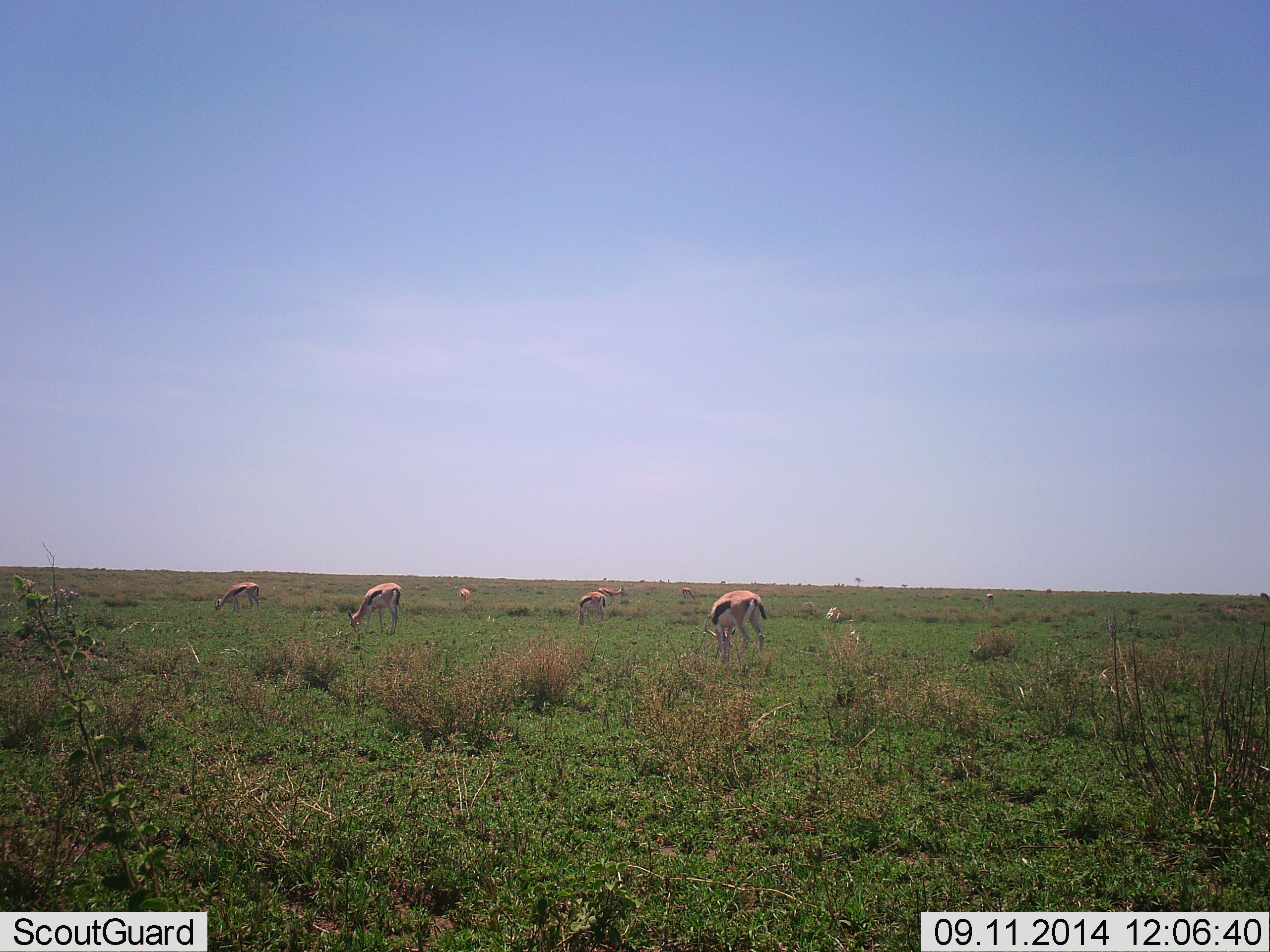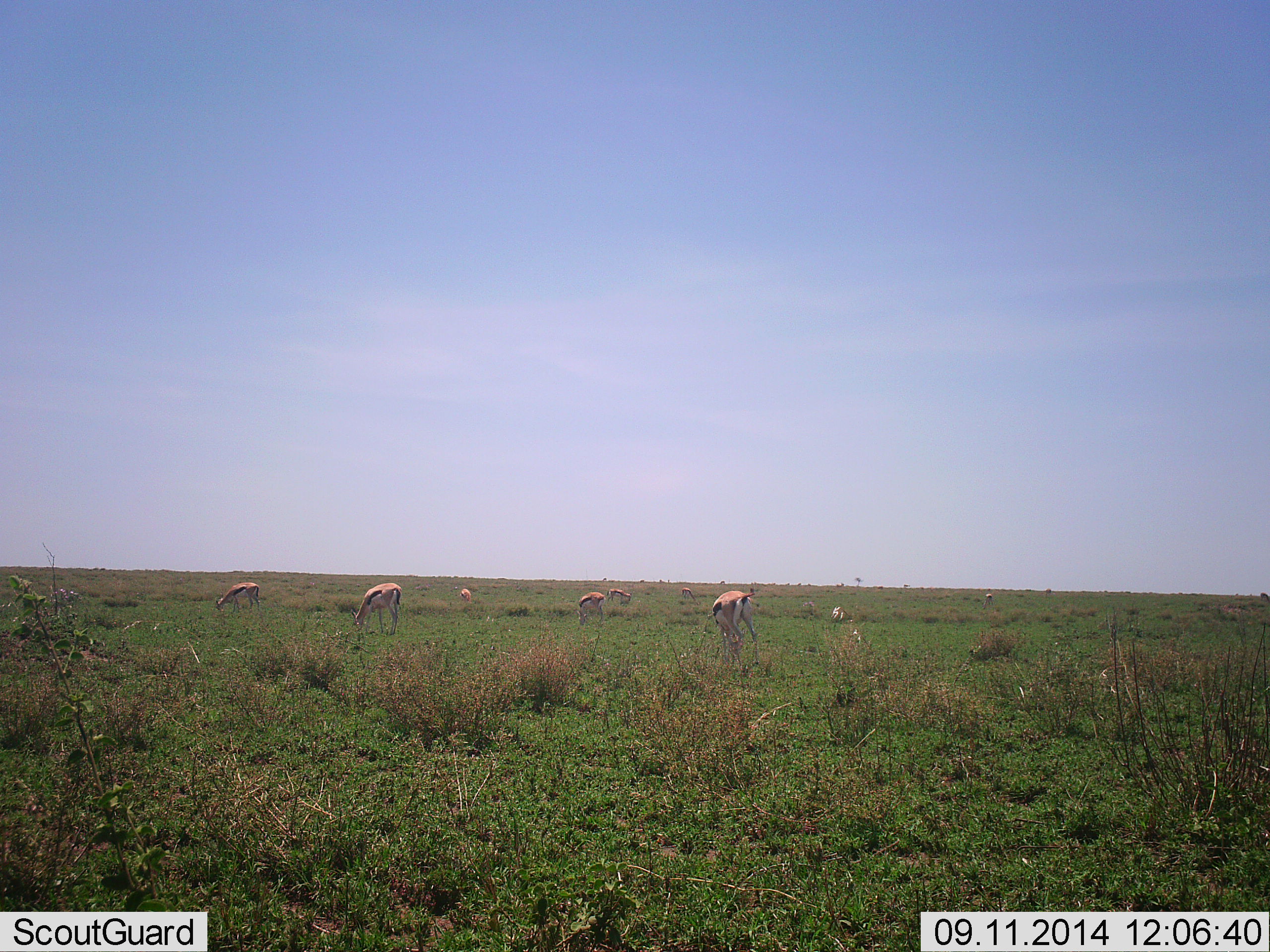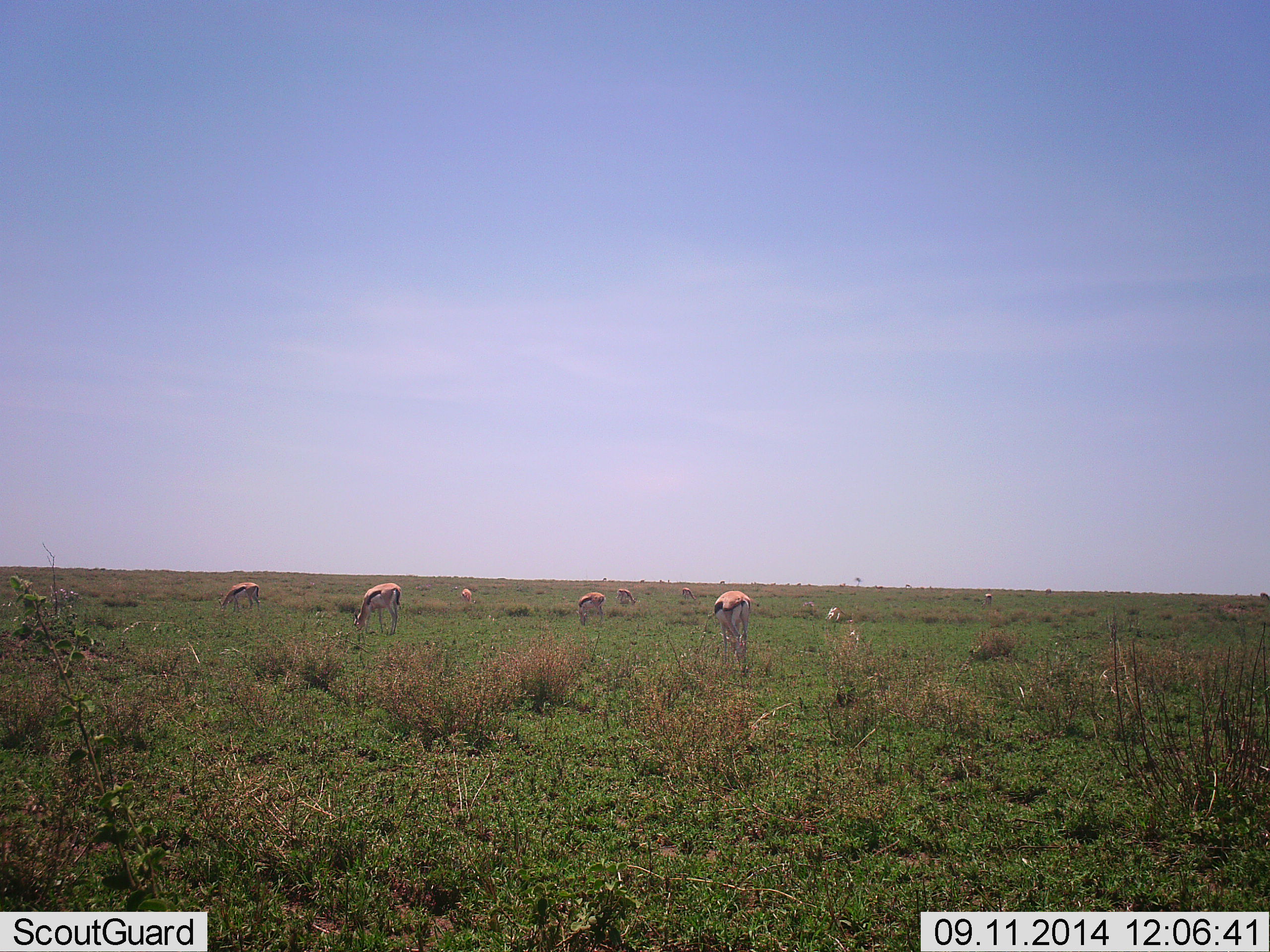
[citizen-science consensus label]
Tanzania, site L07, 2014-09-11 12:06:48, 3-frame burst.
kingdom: Animalia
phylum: Chordata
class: Mammalia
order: Artiodactyla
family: Bovidae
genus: Eudorcas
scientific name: Eudorcas thomsonii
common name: thomson's gazelle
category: gazellethomsons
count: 8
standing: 25%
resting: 0%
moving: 8%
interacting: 0%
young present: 0%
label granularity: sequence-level